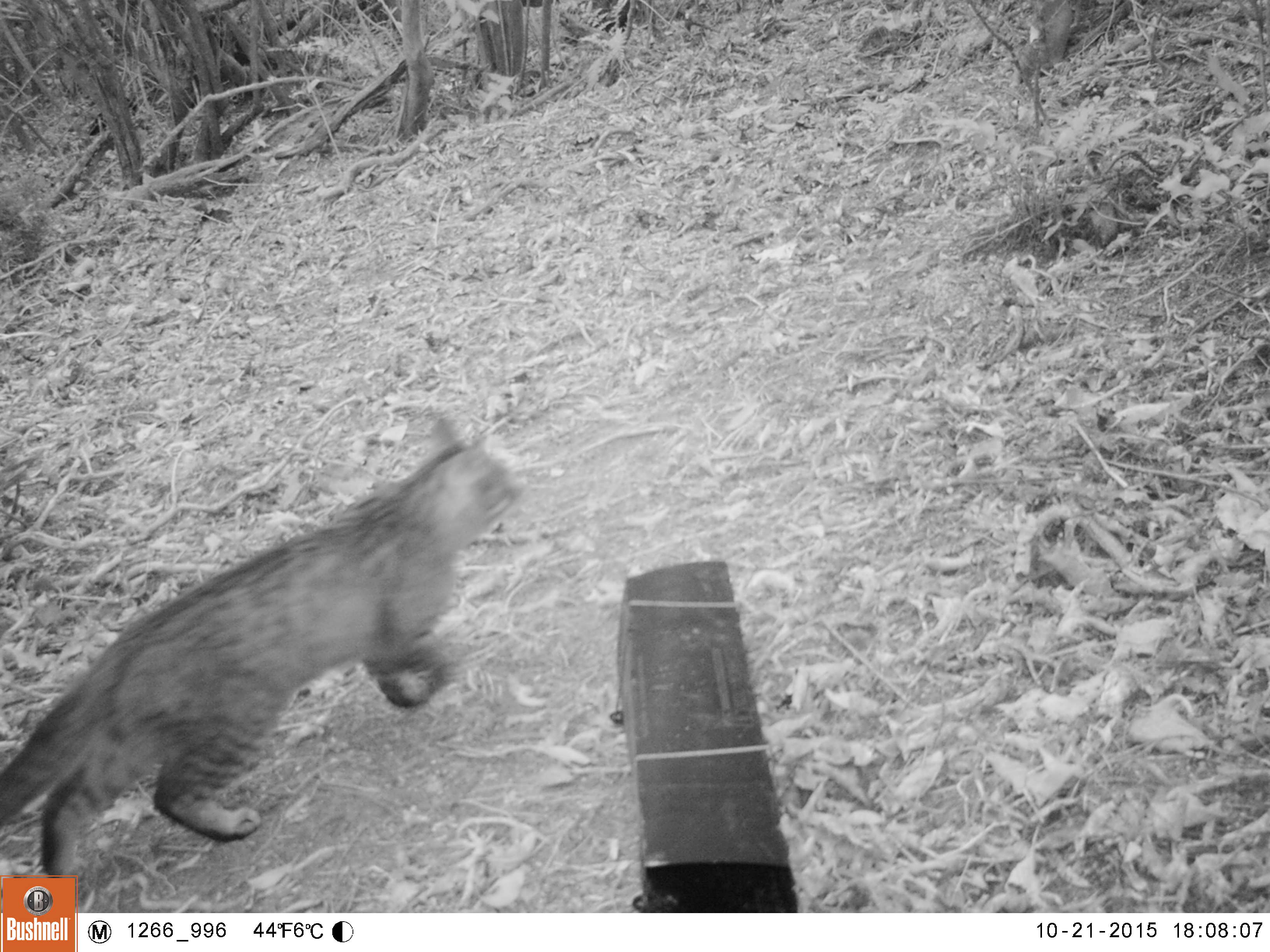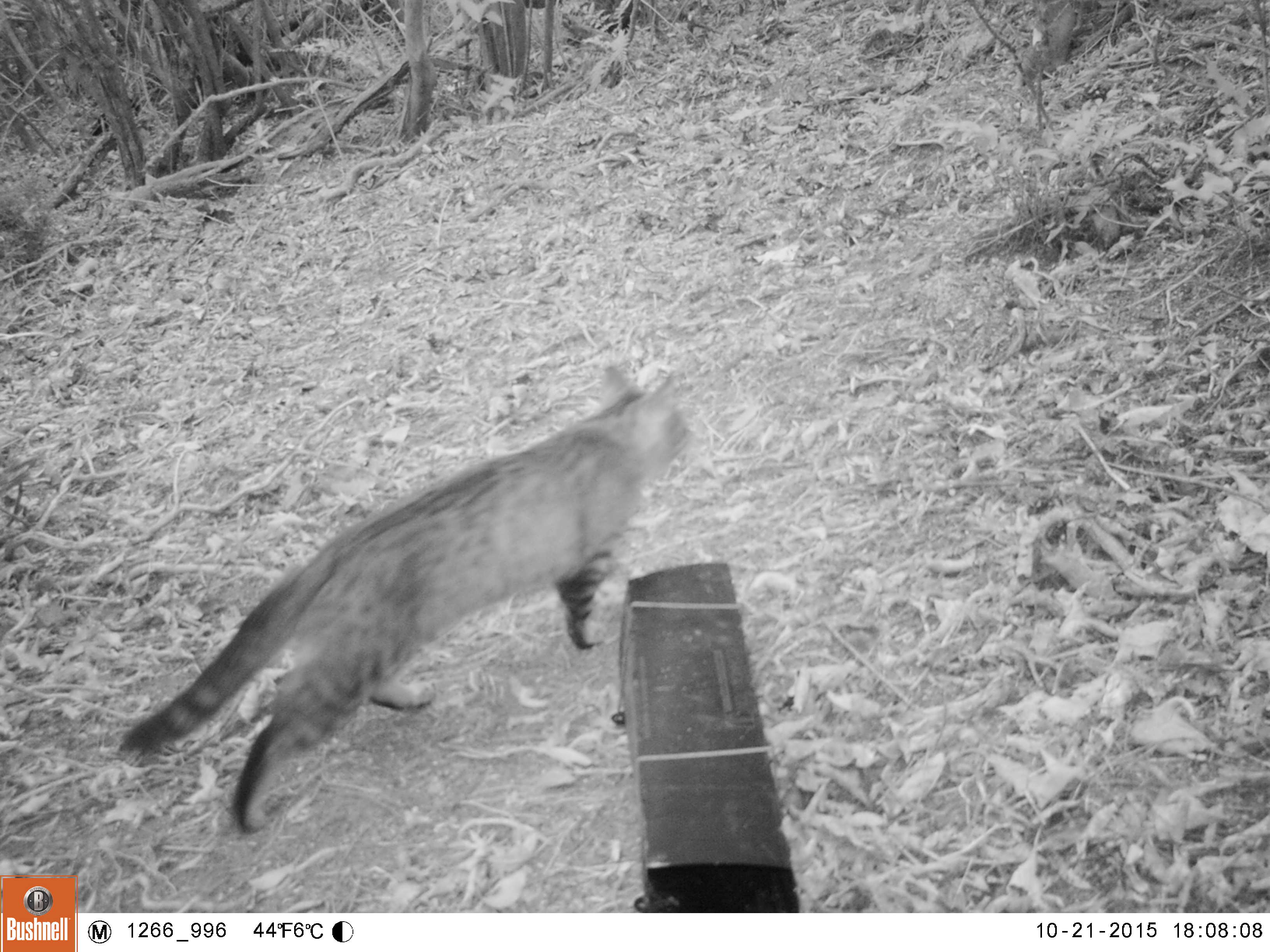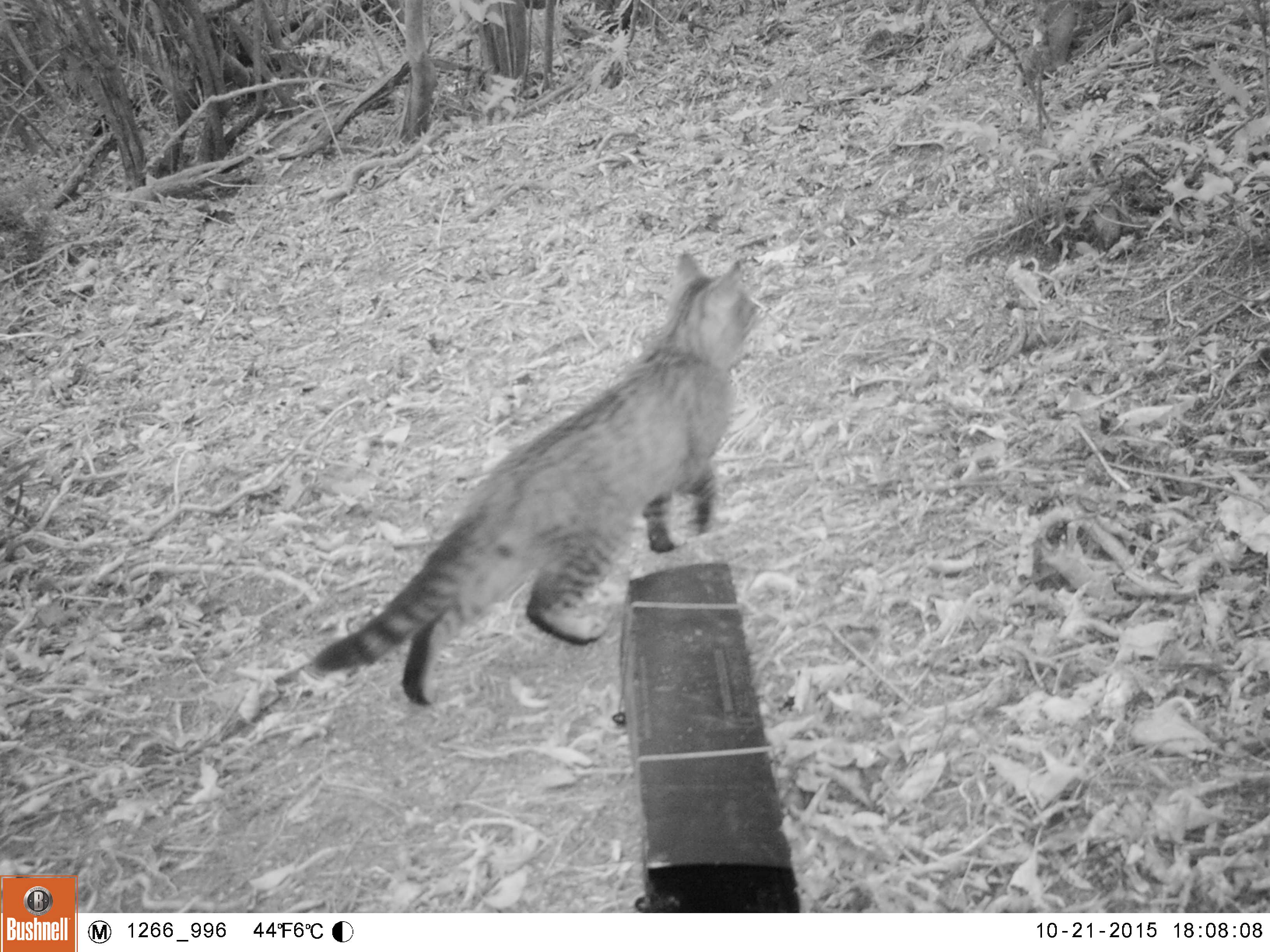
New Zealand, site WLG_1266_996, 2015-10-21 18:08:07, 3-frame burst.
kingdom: Animalia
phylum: Chordata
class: Mammalia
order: Carnivora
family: Felidae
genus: Felis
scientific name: Felis catus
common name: domestic cat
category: cat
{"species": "cat (domestic cat) (Felis catus)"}